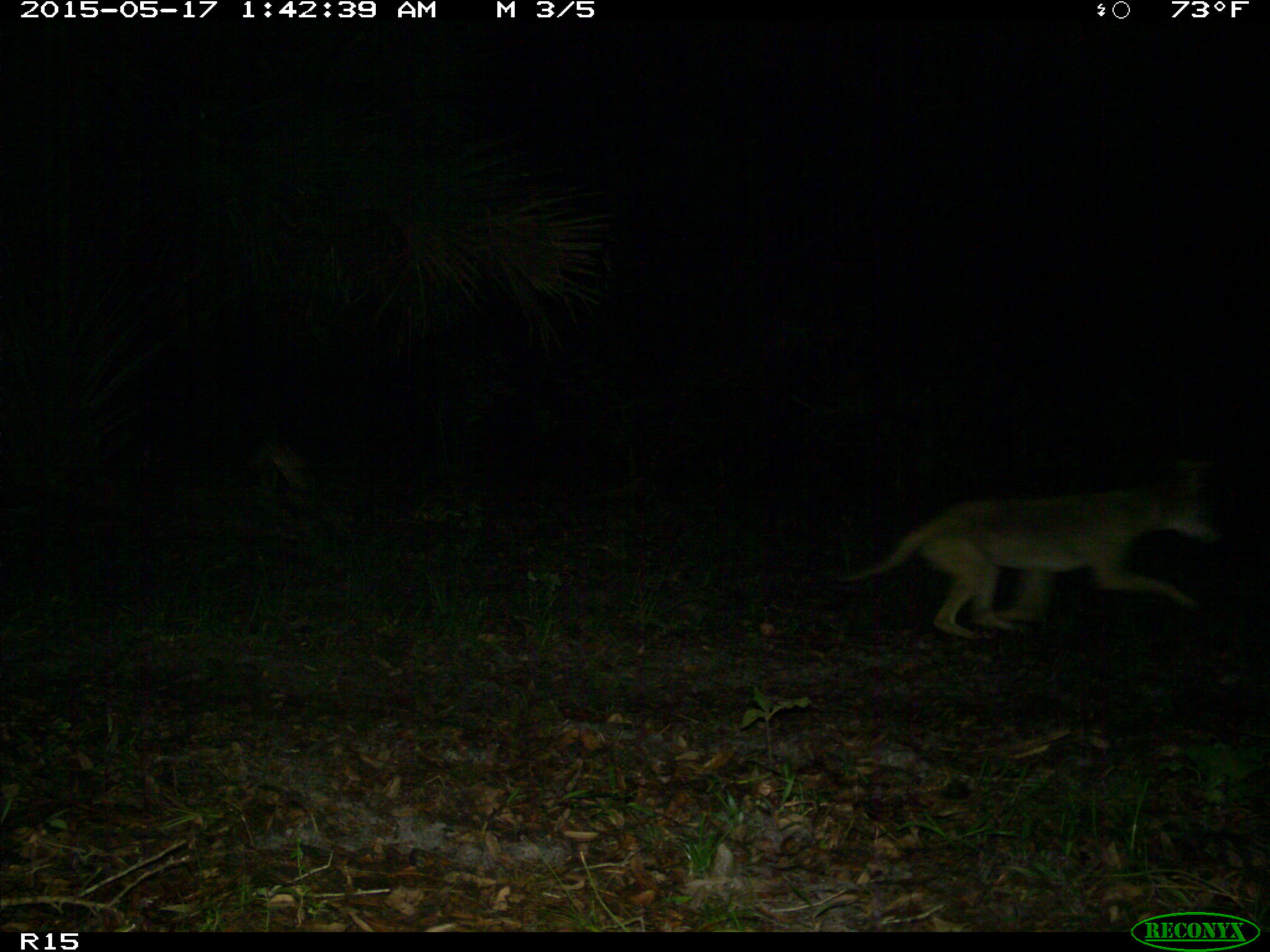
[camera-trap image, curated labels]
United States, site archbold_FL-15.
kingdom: Animalia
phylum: Chordata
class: Mammalia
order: Carnivora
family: Canidae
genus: Canis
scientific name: Canis latrans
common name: coyote